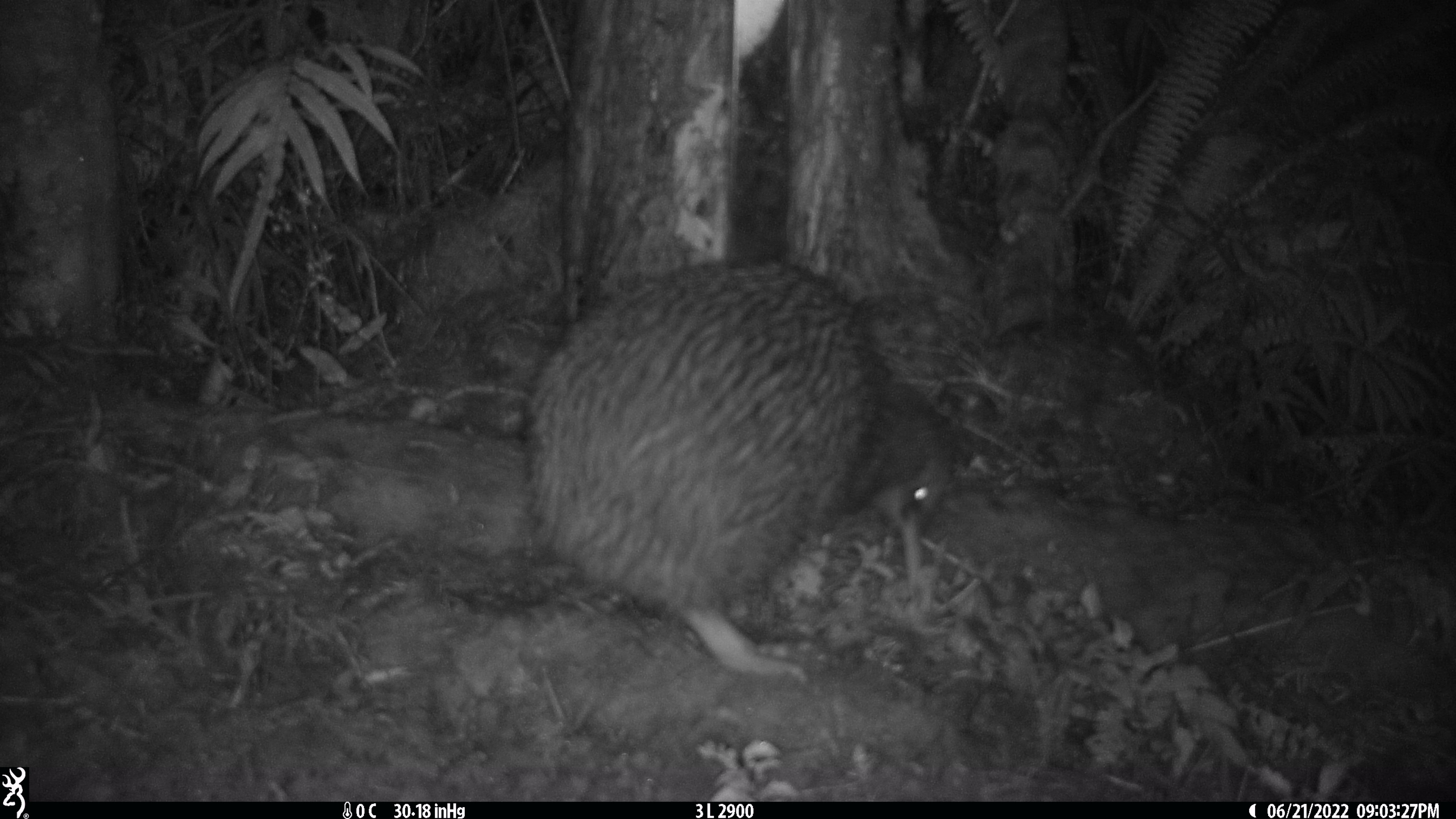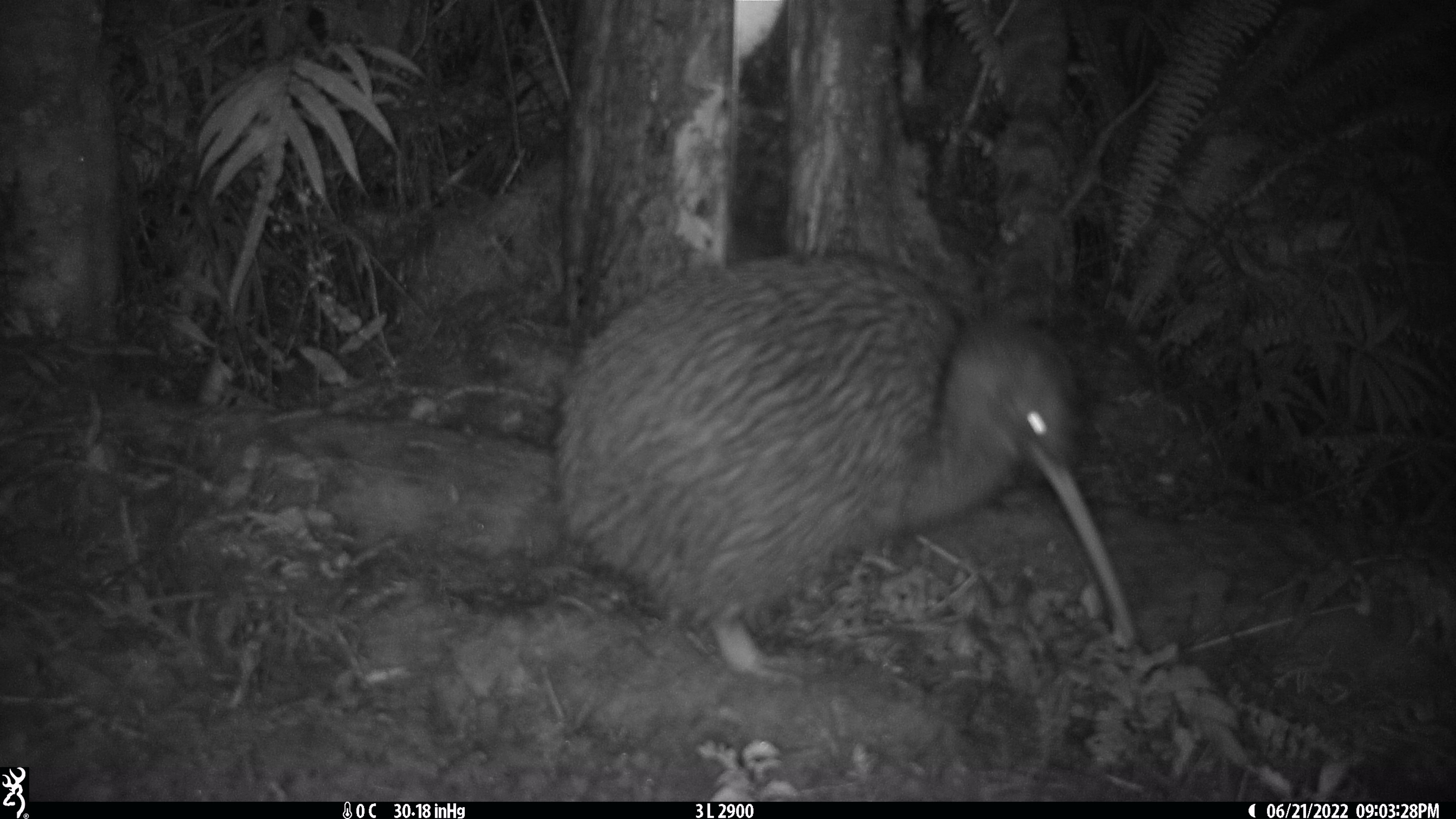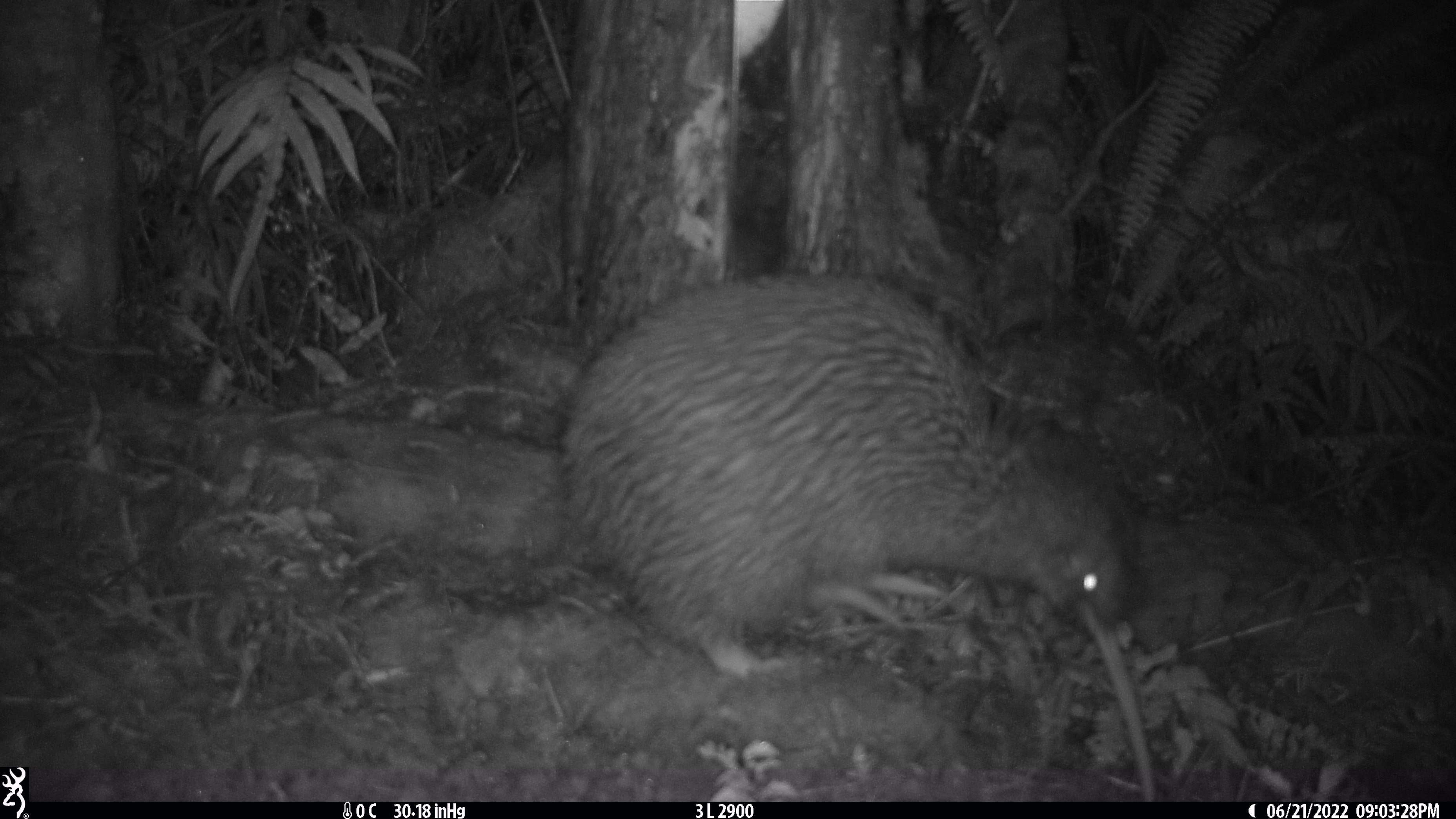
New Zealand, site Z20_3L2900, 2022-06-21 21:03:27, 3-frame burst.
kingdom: Animalia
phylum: Chordata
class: Aves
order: Apterygiformes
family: Apterygidae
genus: Apteryx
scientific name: Apteryx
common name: kiwi